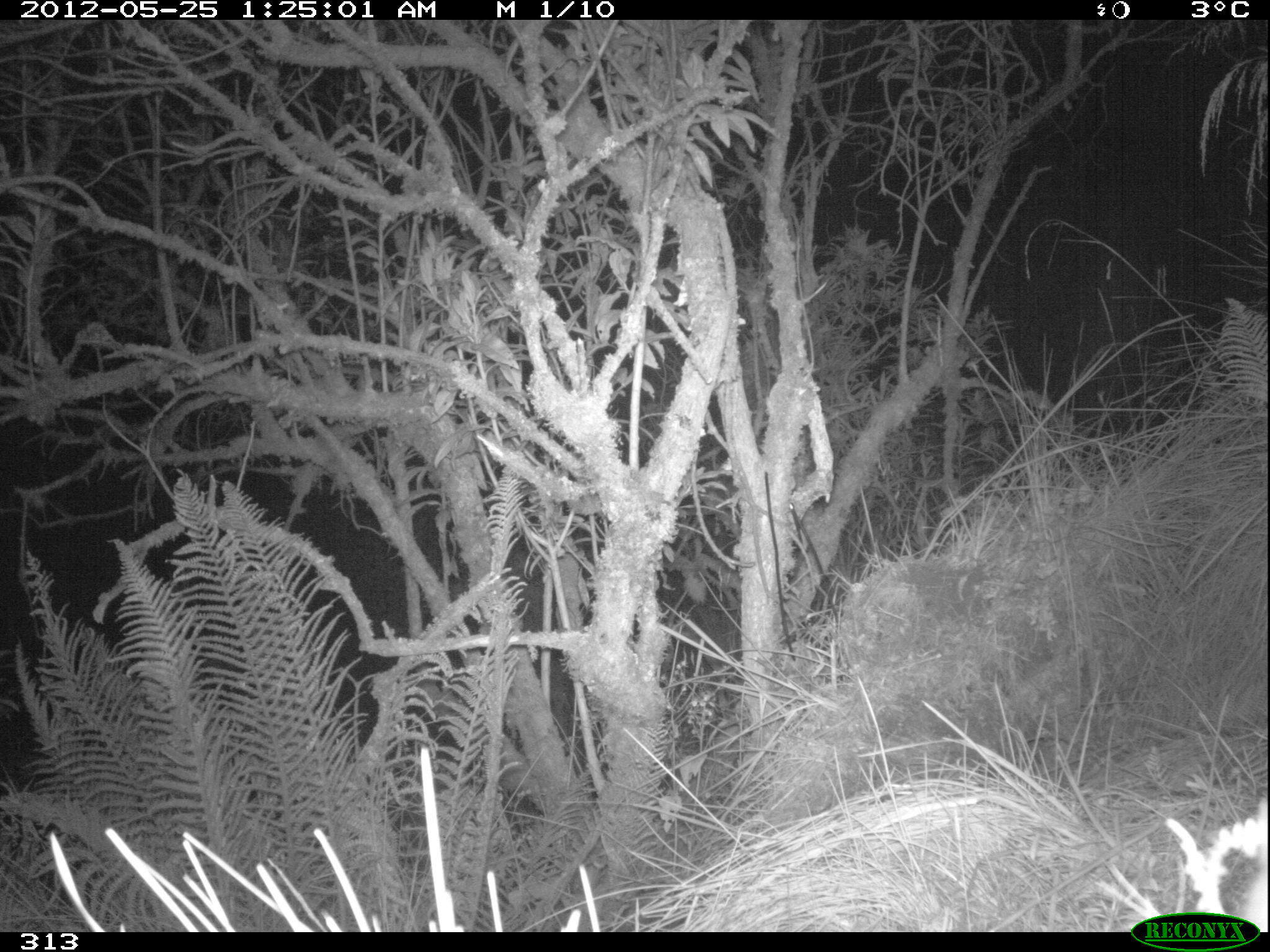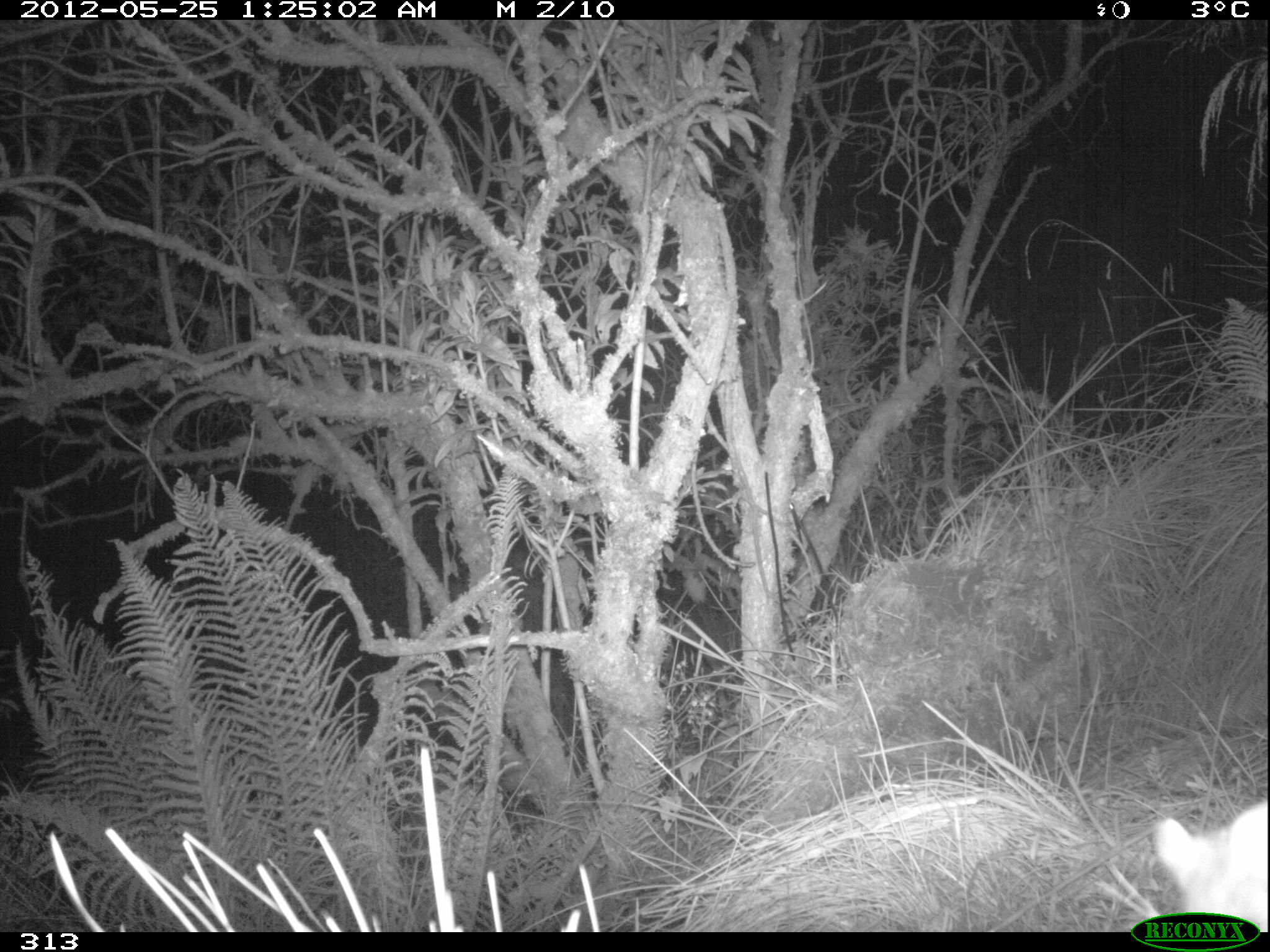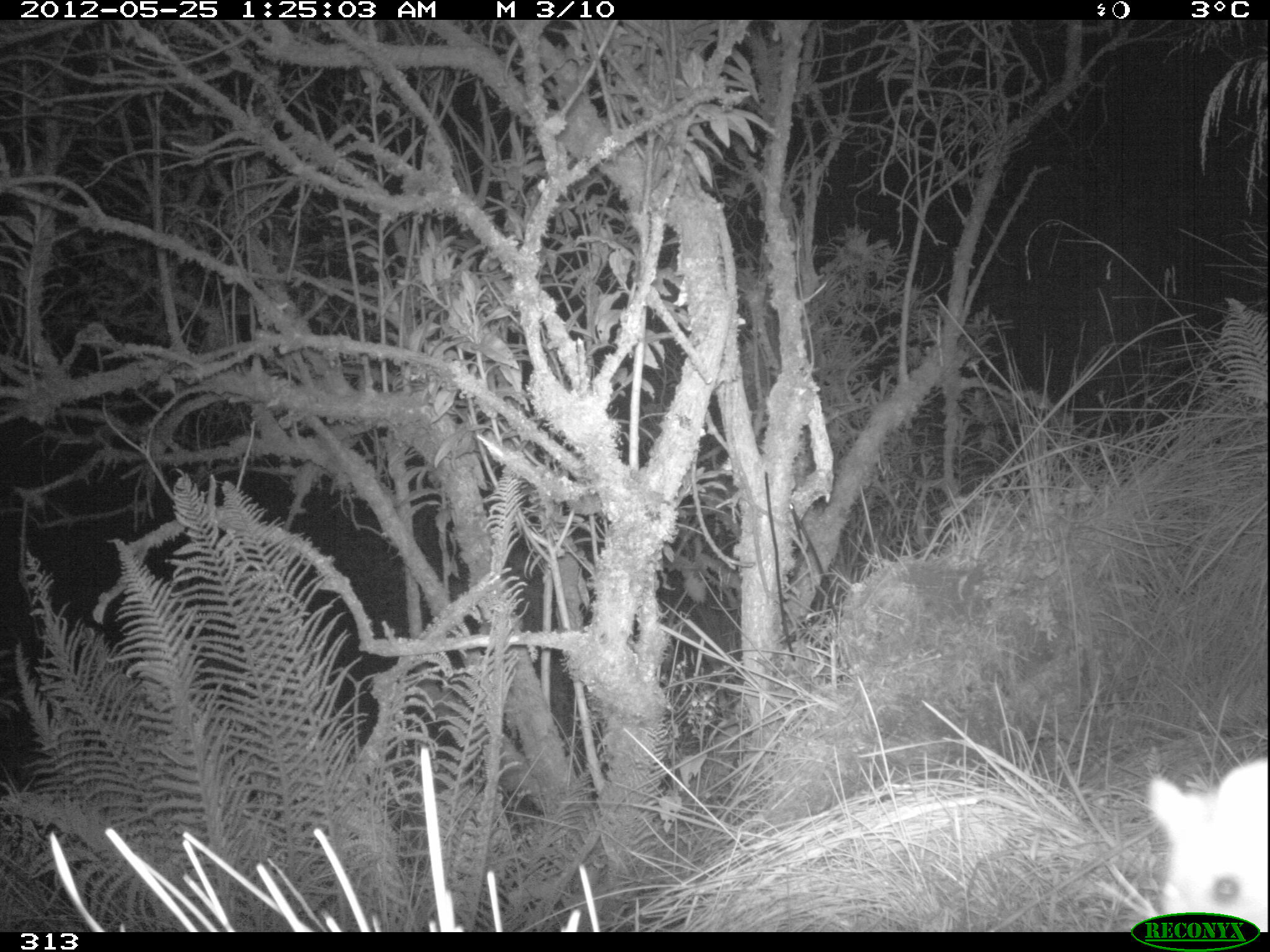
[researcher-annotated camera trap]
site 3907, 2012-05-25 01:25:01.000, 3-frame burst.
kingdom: Animalia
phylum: Chordata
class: Mammalia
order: Rodentia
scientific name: Rodentia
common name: rodents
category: unknown rodent